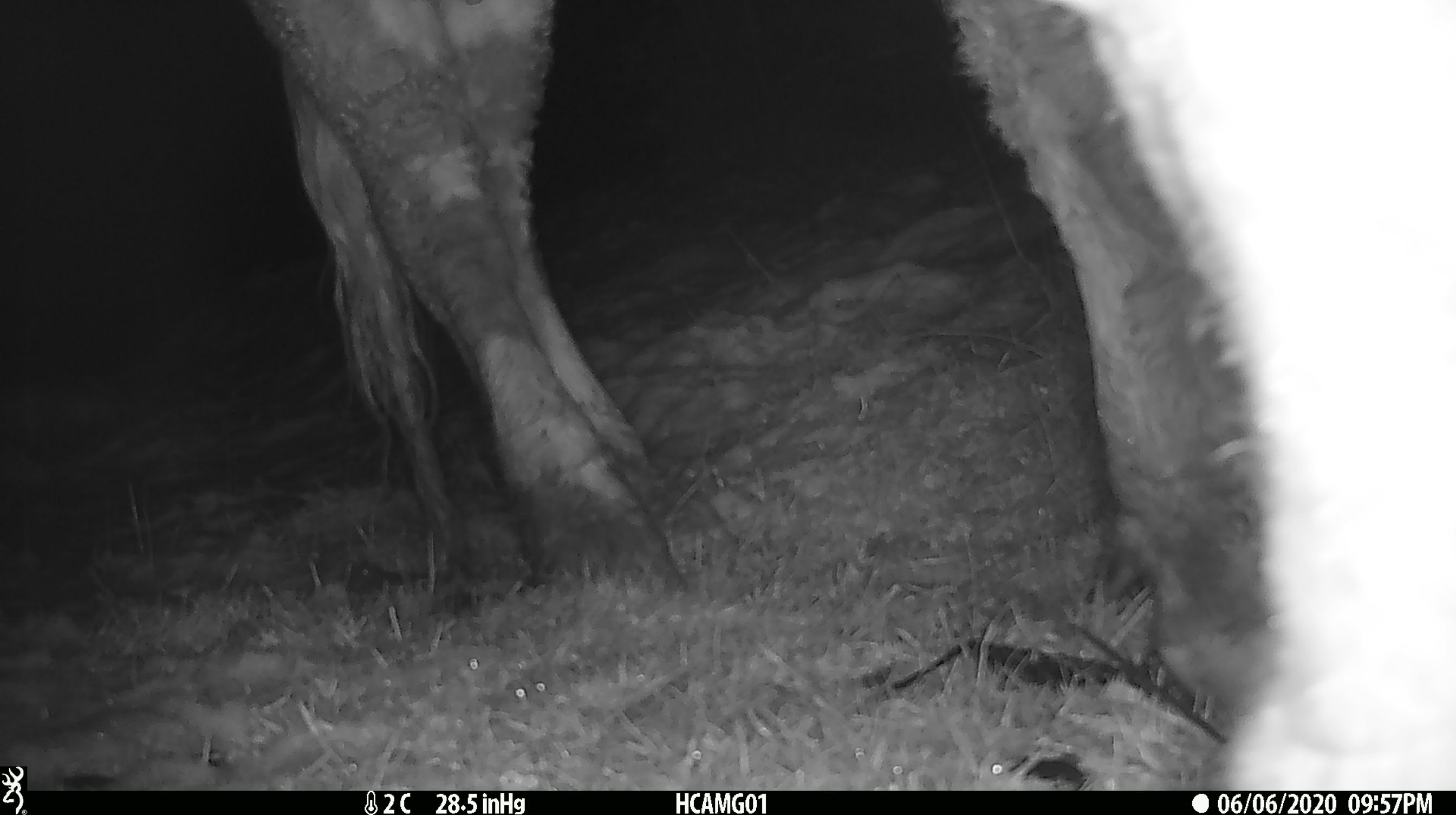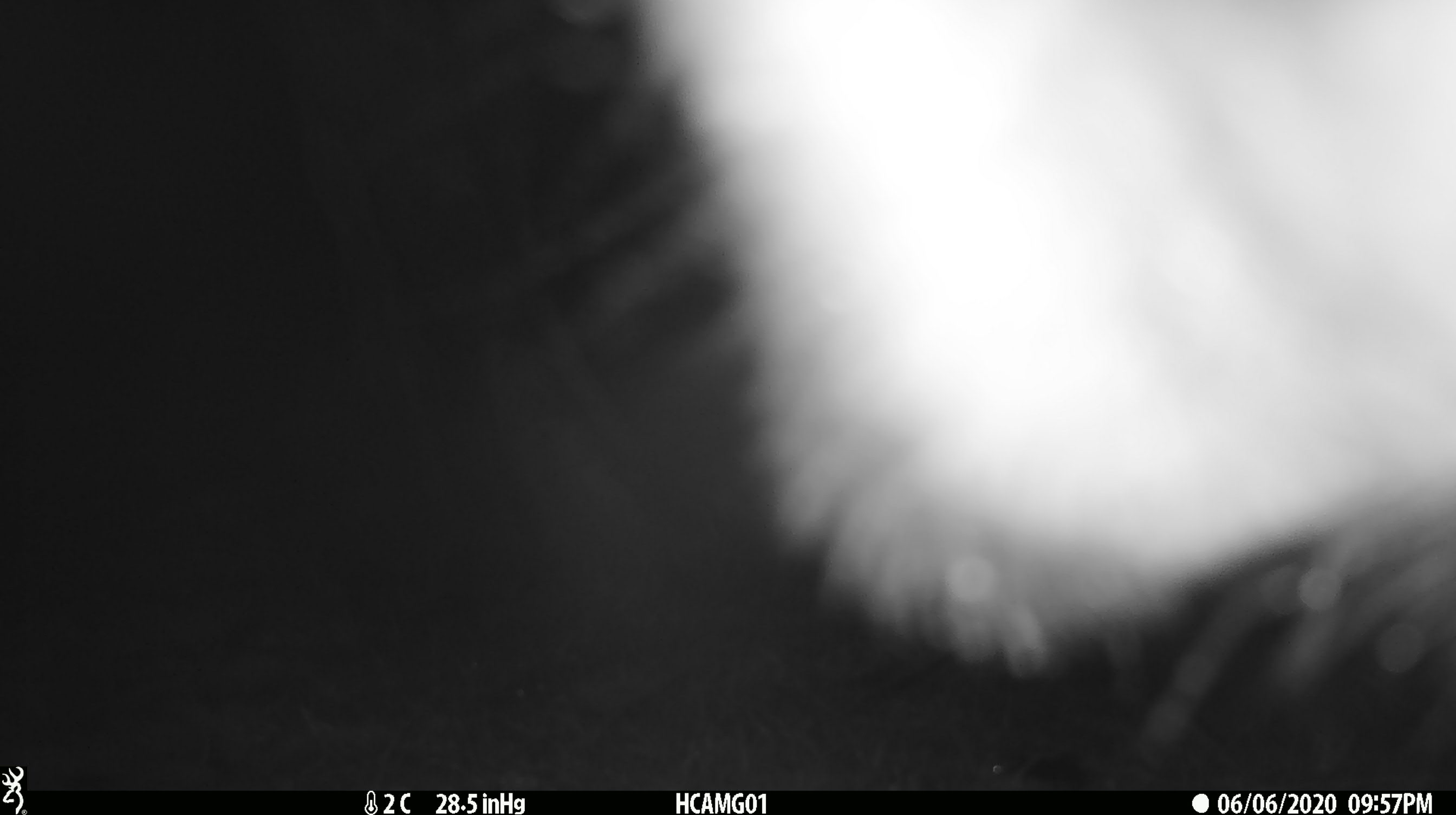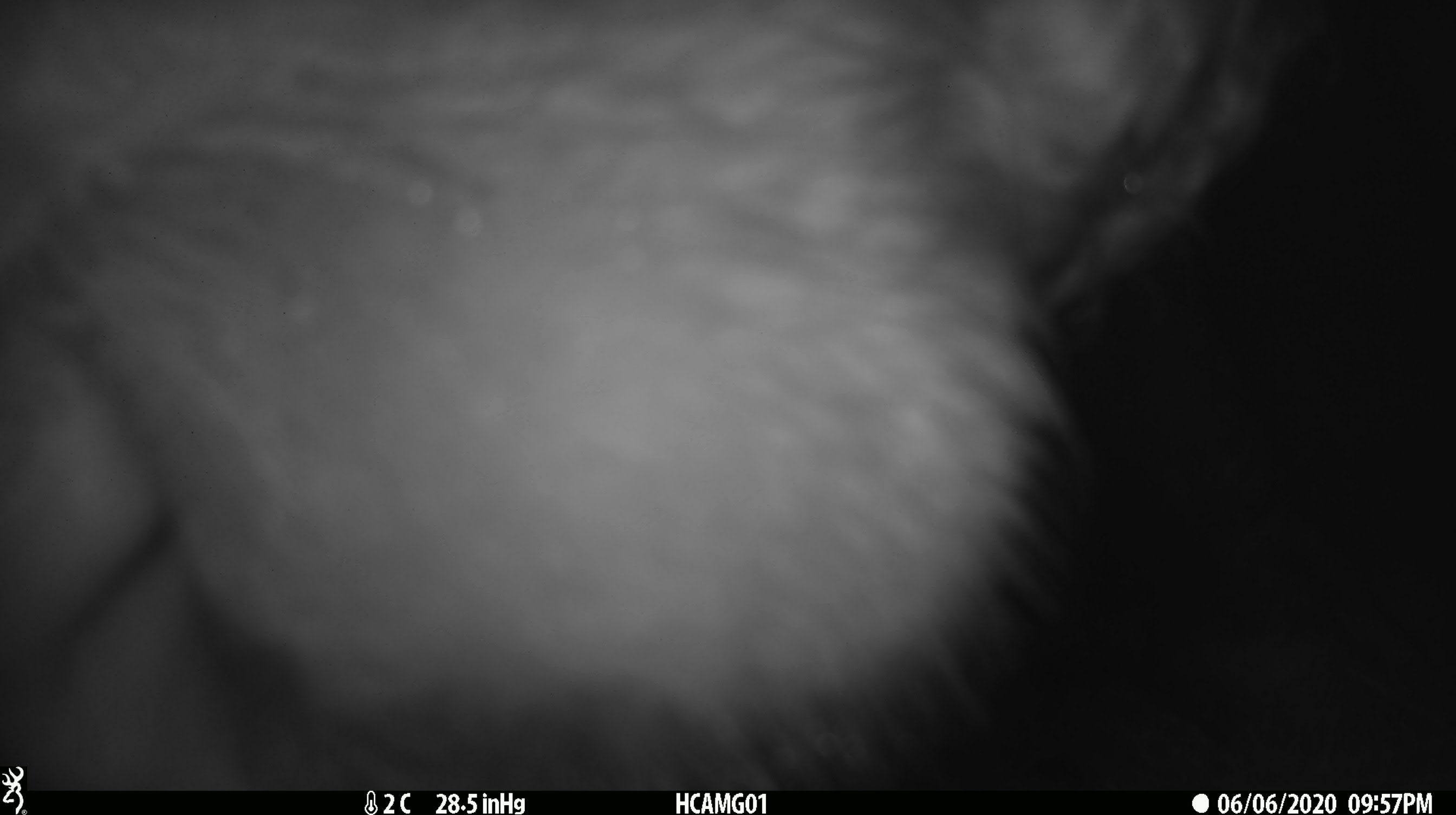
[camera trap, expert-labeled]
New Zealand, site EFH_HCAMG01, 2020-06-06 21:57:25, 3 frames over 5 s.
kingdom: Animalia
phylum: Chordata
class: Mammalia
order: Artiodactyla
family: Bovidae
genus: Bos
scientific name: Bos taurus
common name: domestic cow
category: cow